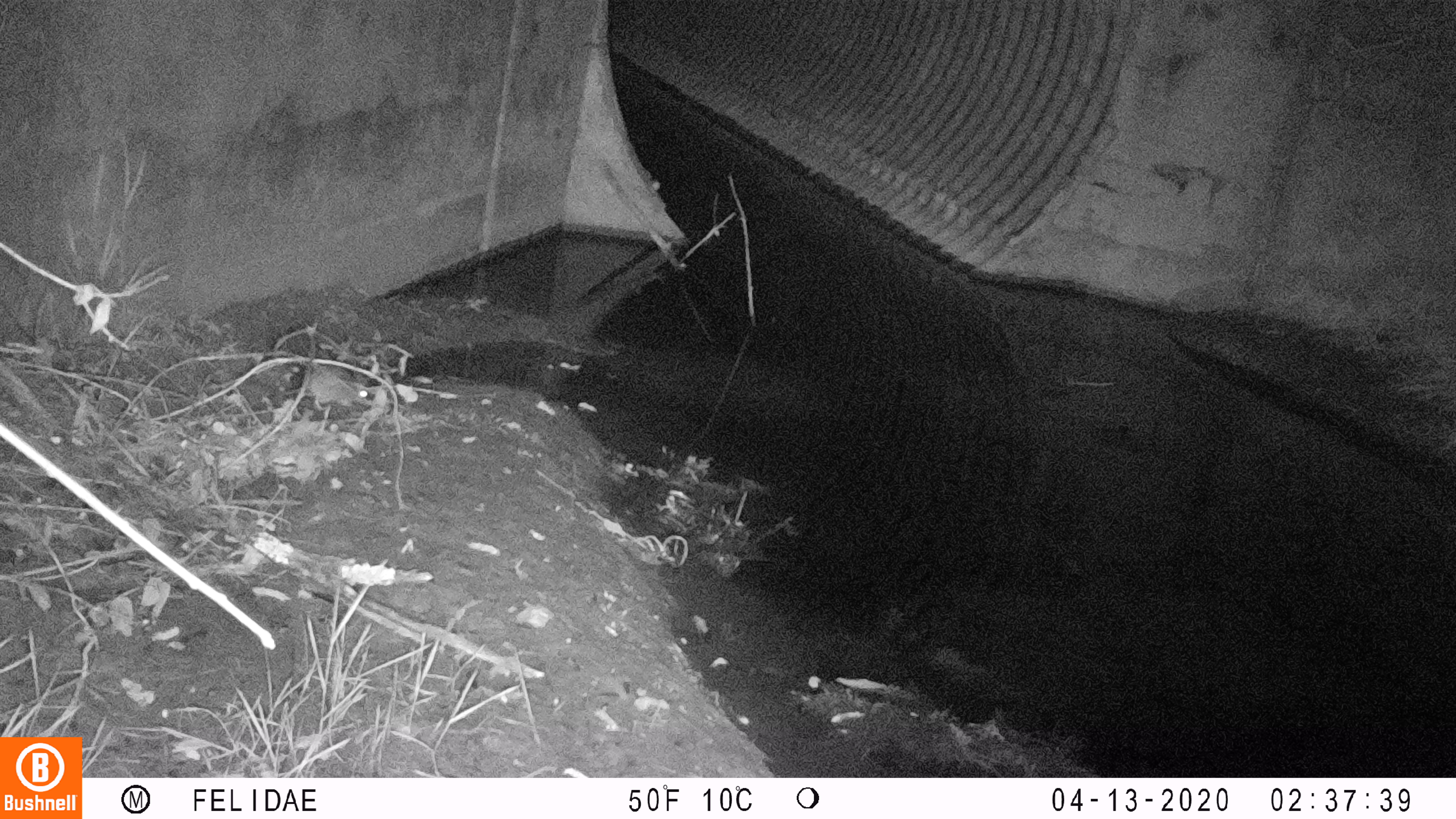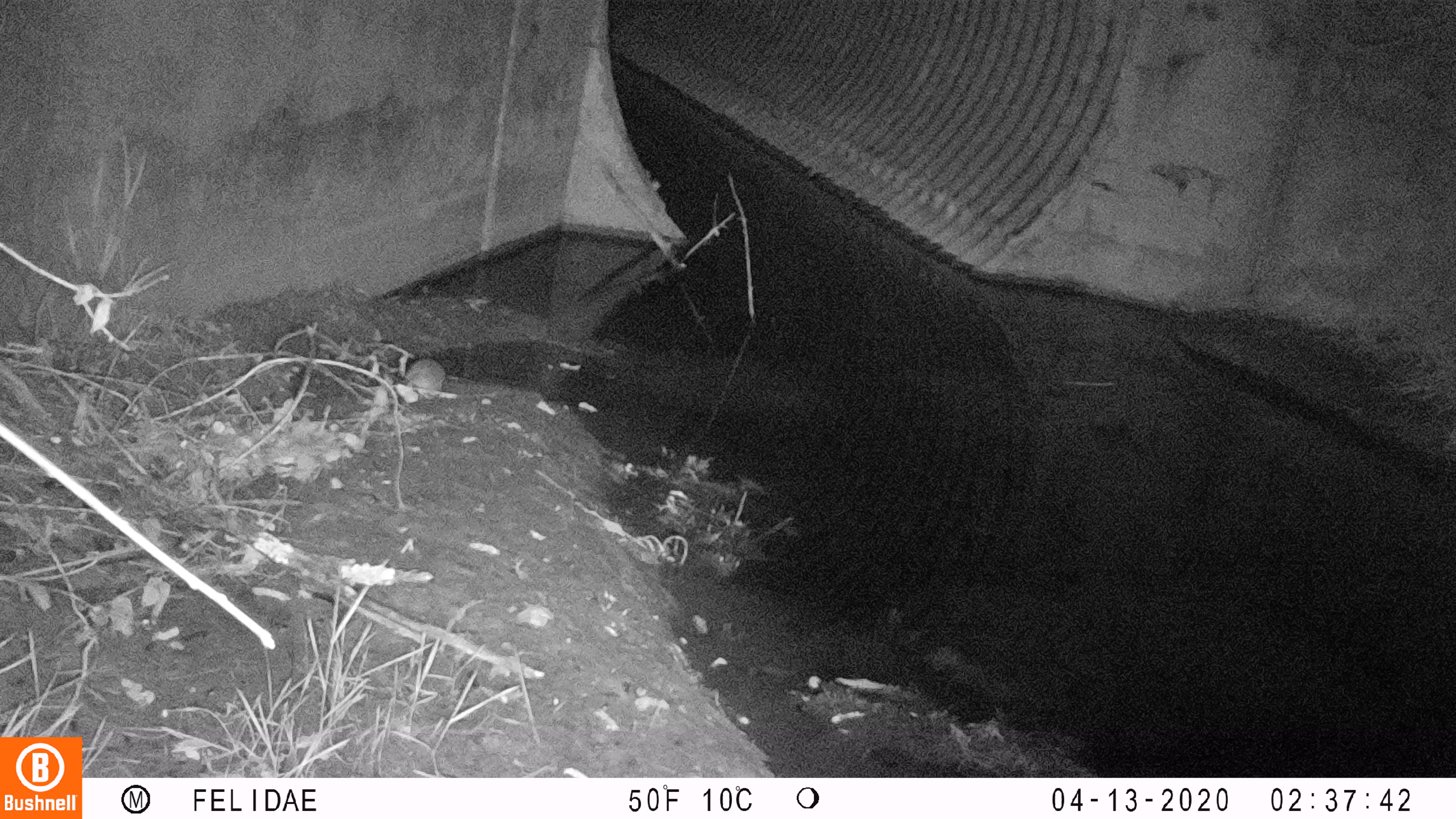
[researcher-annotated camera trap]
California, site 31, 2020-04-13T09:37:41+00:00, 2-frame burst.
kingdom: Animalia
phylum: Chordata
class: Mammalia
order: Rodentia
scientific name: Rodentia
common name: mouse or rat